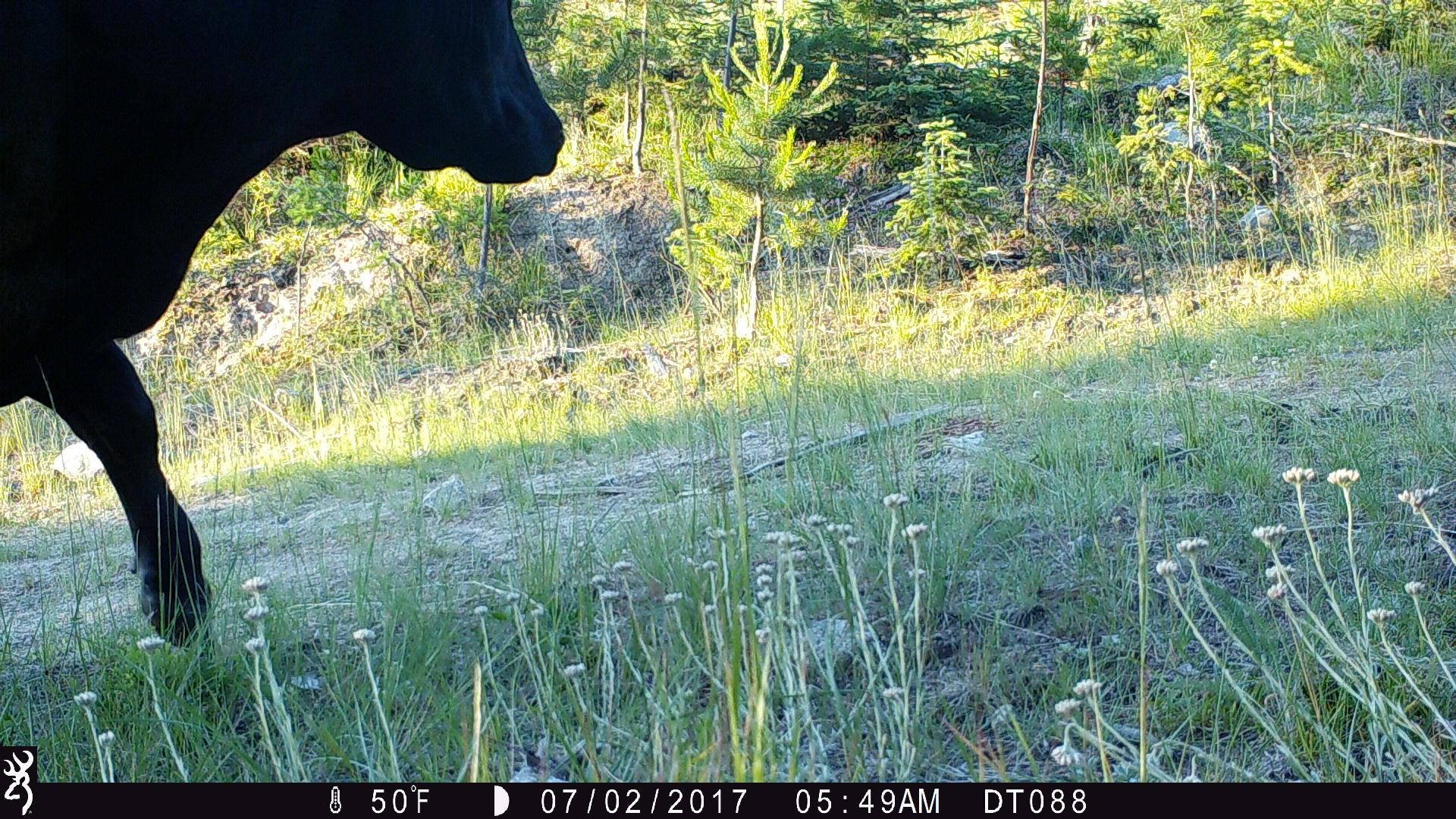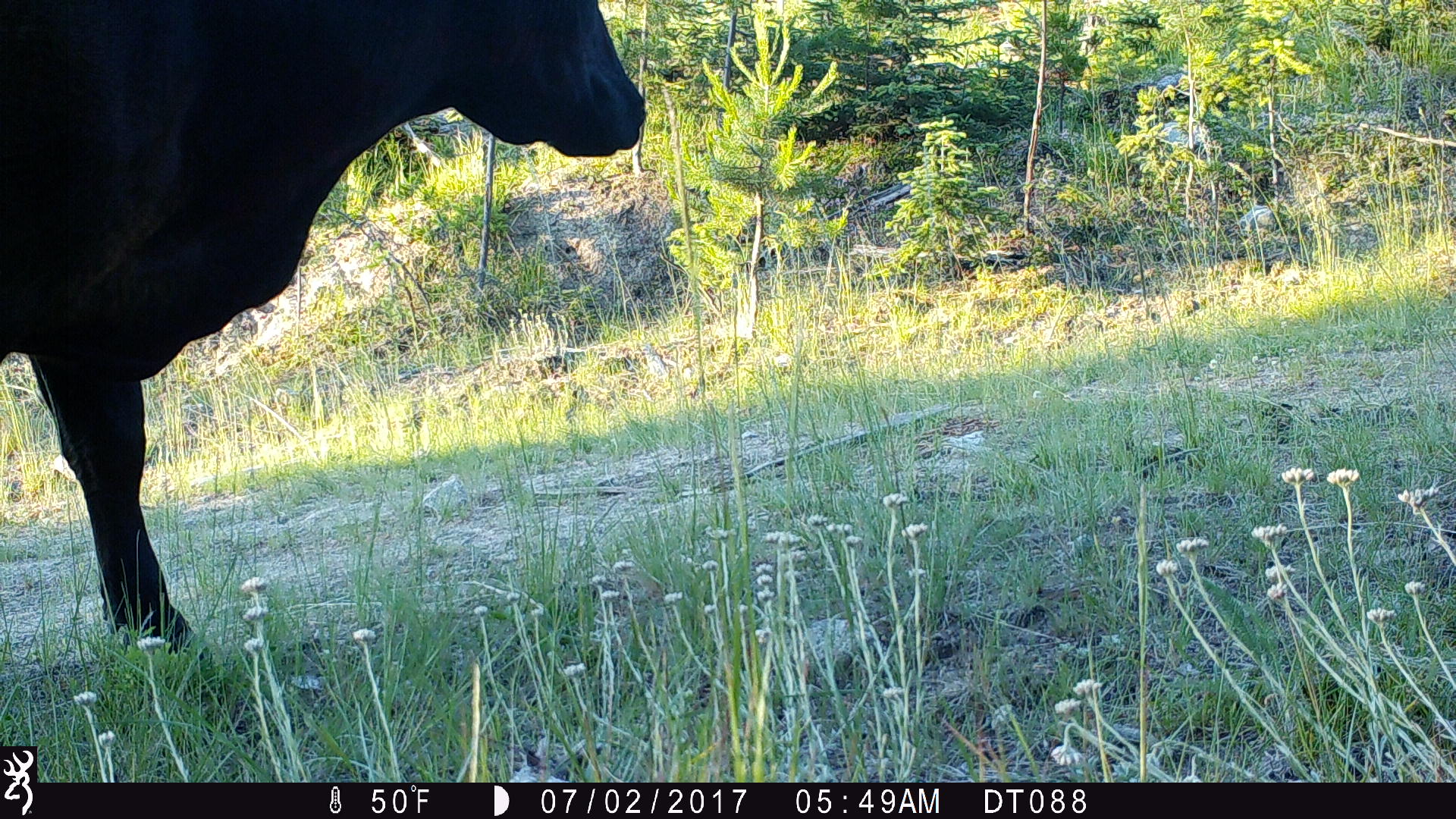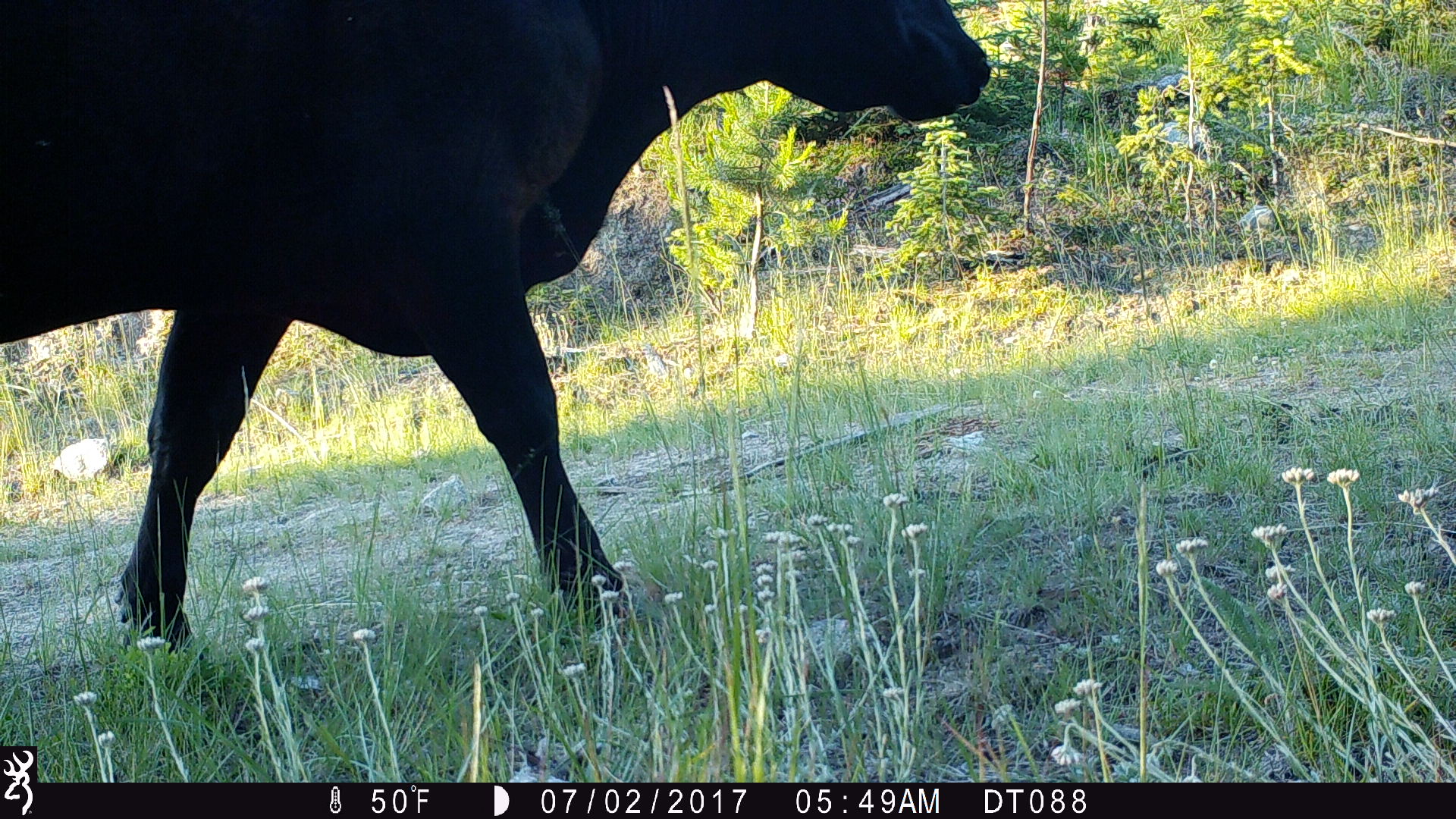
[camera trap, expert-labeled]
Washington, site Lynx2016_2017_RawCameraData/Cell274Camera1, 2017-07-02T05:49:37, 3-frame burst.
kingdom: Animalia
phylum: Chordata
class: Mammalia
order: Artiodactyla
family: Bovidae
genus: Bos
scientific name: Bos taurus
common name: domestic cattle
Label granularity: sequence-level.